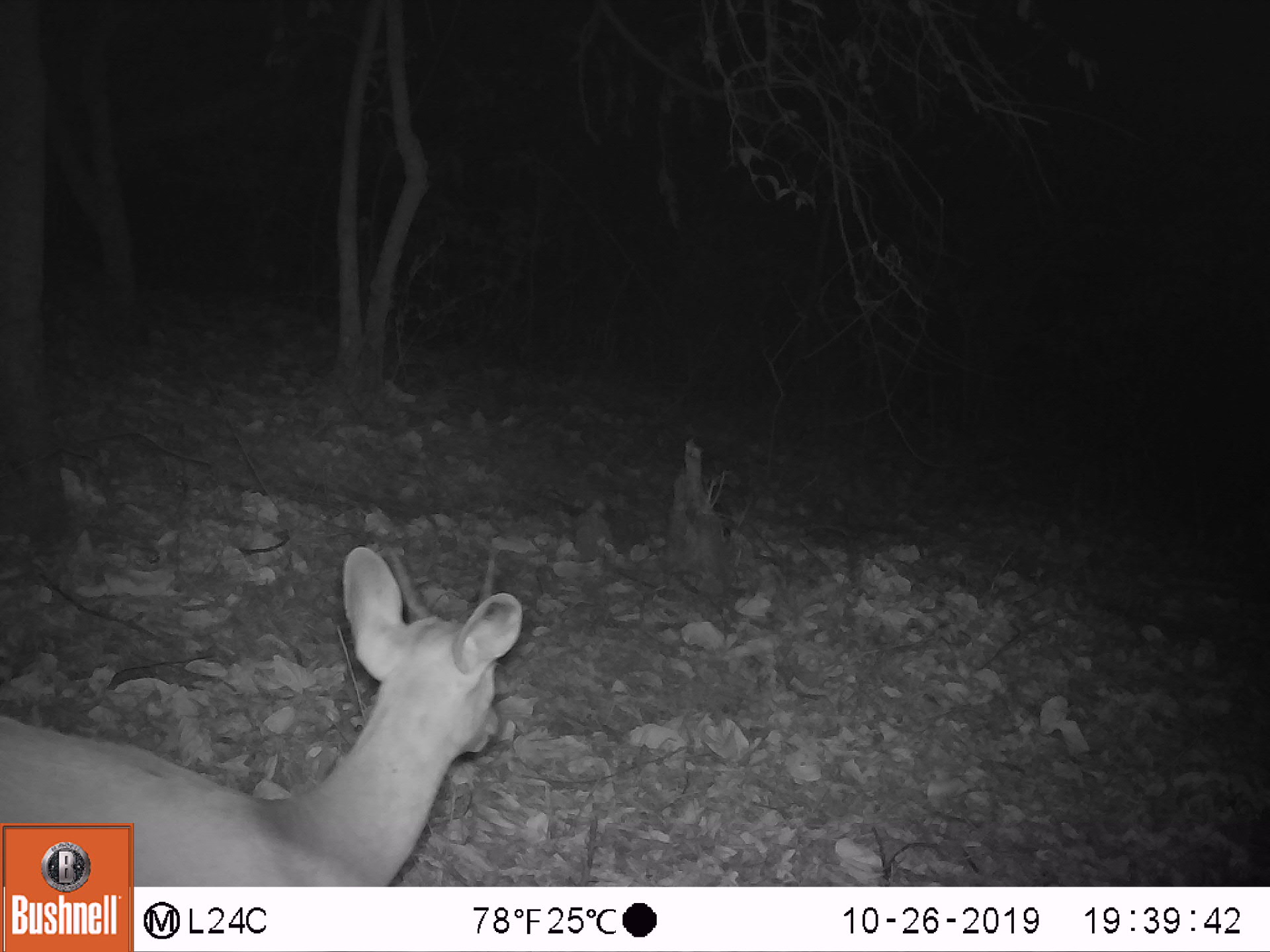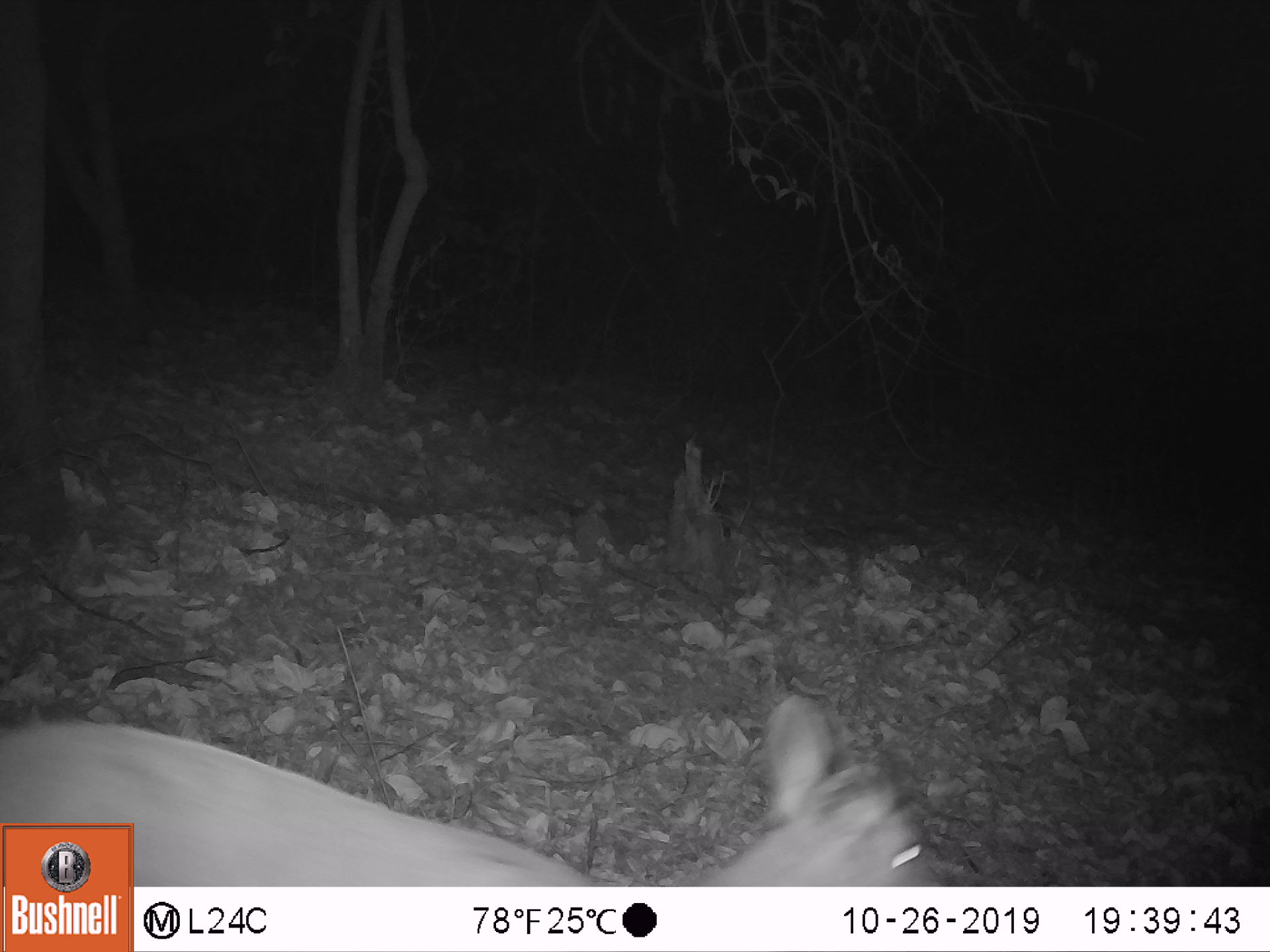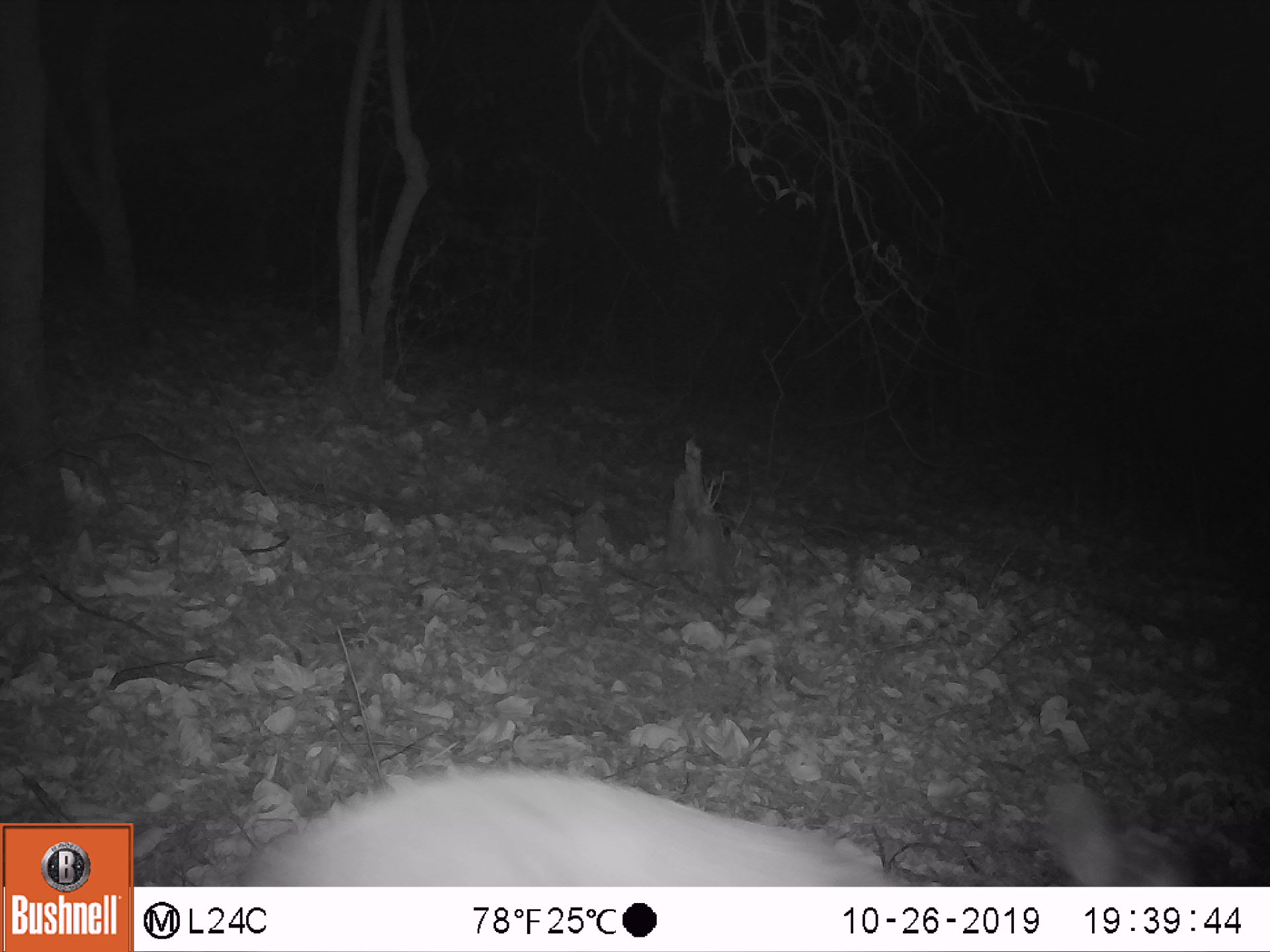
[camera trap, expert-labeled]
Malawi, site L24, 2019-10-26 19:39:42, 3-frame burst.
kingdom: Animalia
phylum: Chordata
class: Mammalia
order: Artiodactyla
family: Bovidae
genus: Tragelaphus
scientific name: Tragelaphus sylvaticus sylvaticus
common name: cape bushbuck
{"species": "cape bushbuck (Tragelaphus sylvaticus sylvaticus)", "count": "1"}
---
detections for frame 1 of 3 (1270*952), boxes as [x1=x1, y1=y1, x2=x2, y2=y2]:
cape bushbuck: [x1=2, y1=541, x2=527, y2=821]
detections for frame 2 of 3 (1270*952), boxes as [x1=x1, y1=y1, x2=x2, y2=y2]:
cape bushbuck: [x1=141, y1=700, x2=929, y2=878]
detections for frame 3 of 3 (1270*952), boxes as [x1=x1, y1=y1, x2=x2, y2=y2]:
cape bushbuck: [x1=234, y1=752, x2=1184, y2=878]